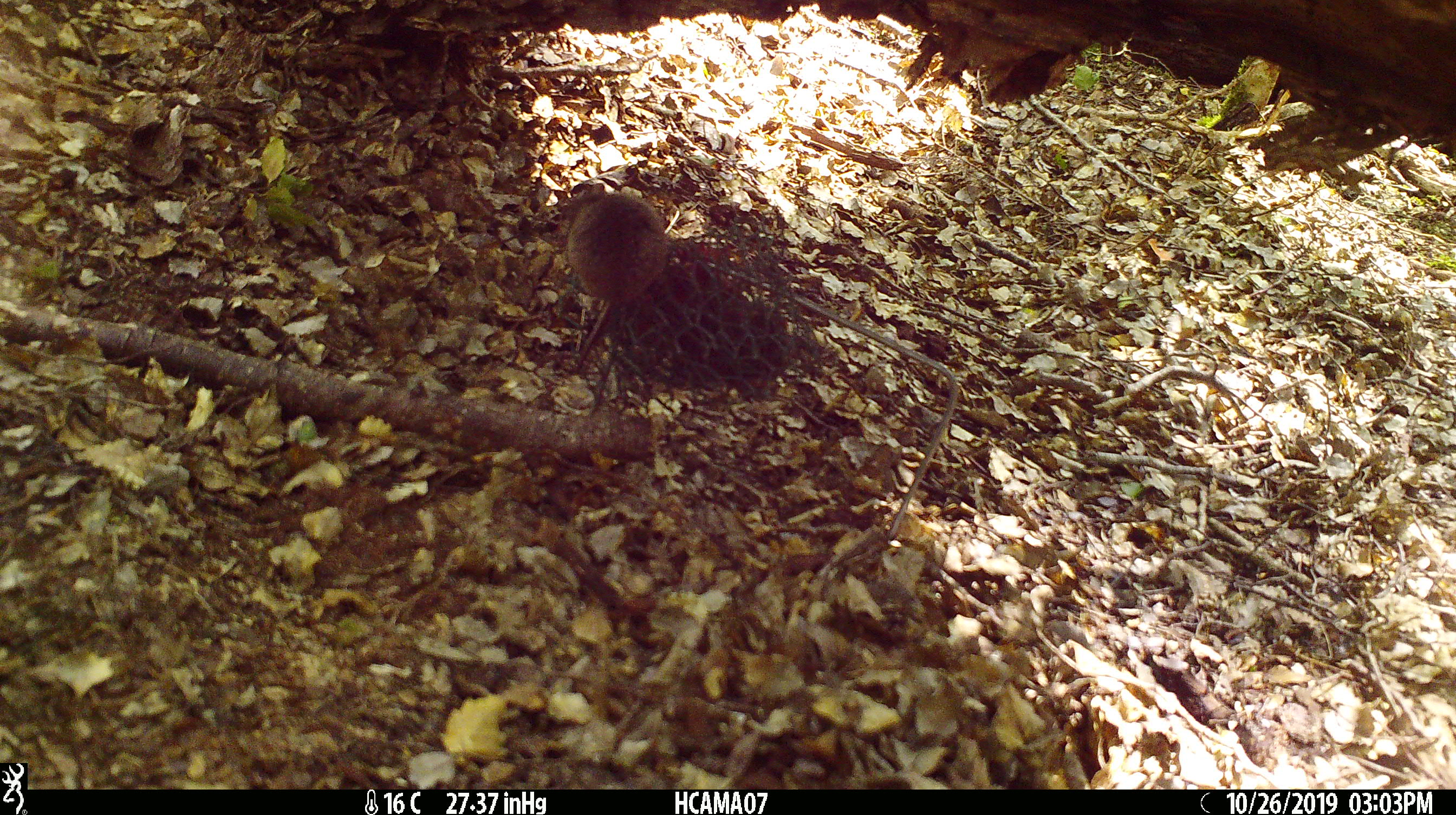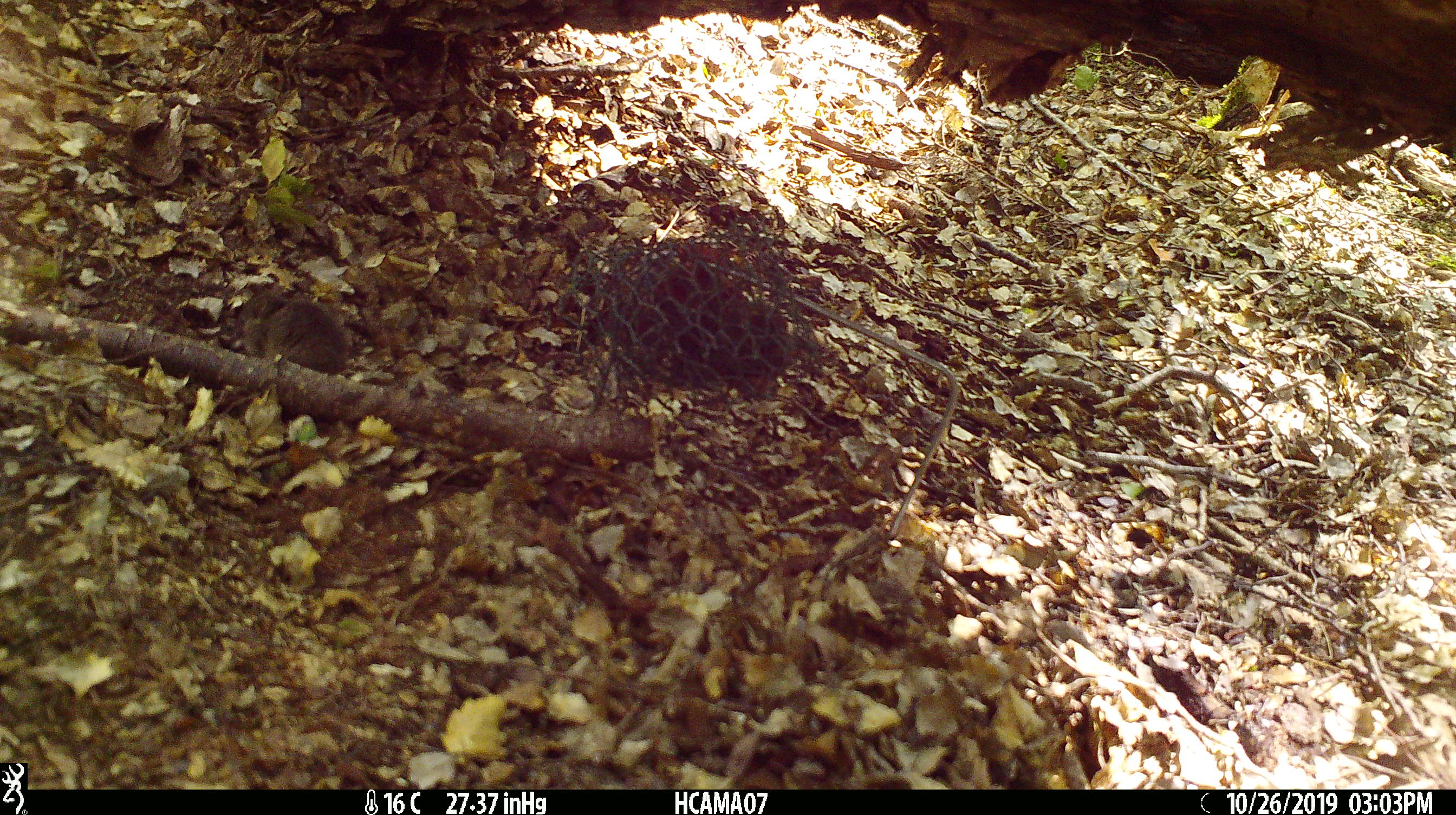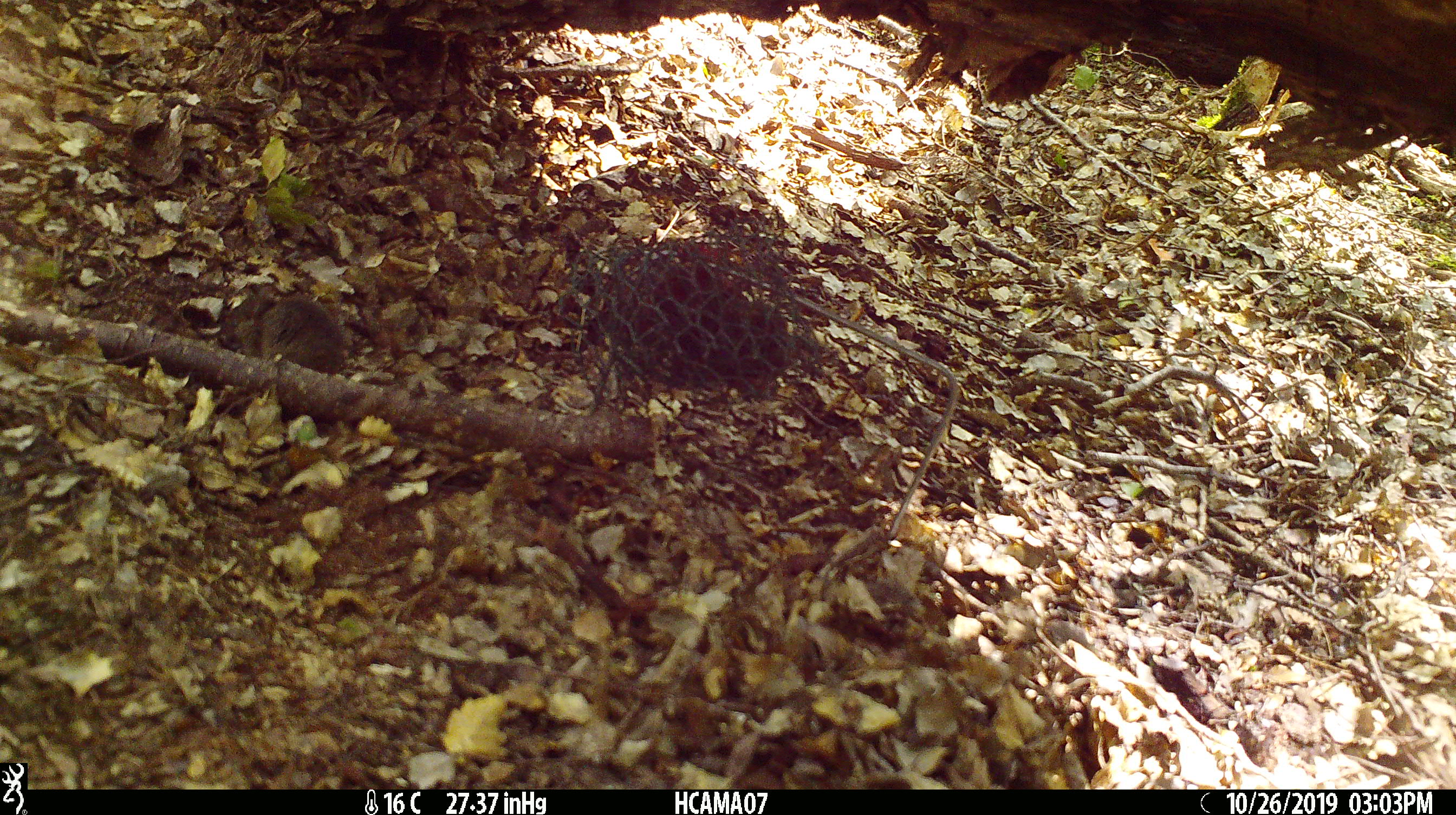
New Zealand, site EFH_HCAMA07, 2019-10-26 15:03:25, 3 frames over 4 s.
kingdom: Animalia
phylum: Chordata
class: Mammalia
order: Rodentia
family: Muridae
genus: Mus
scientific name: Mus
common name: mouse